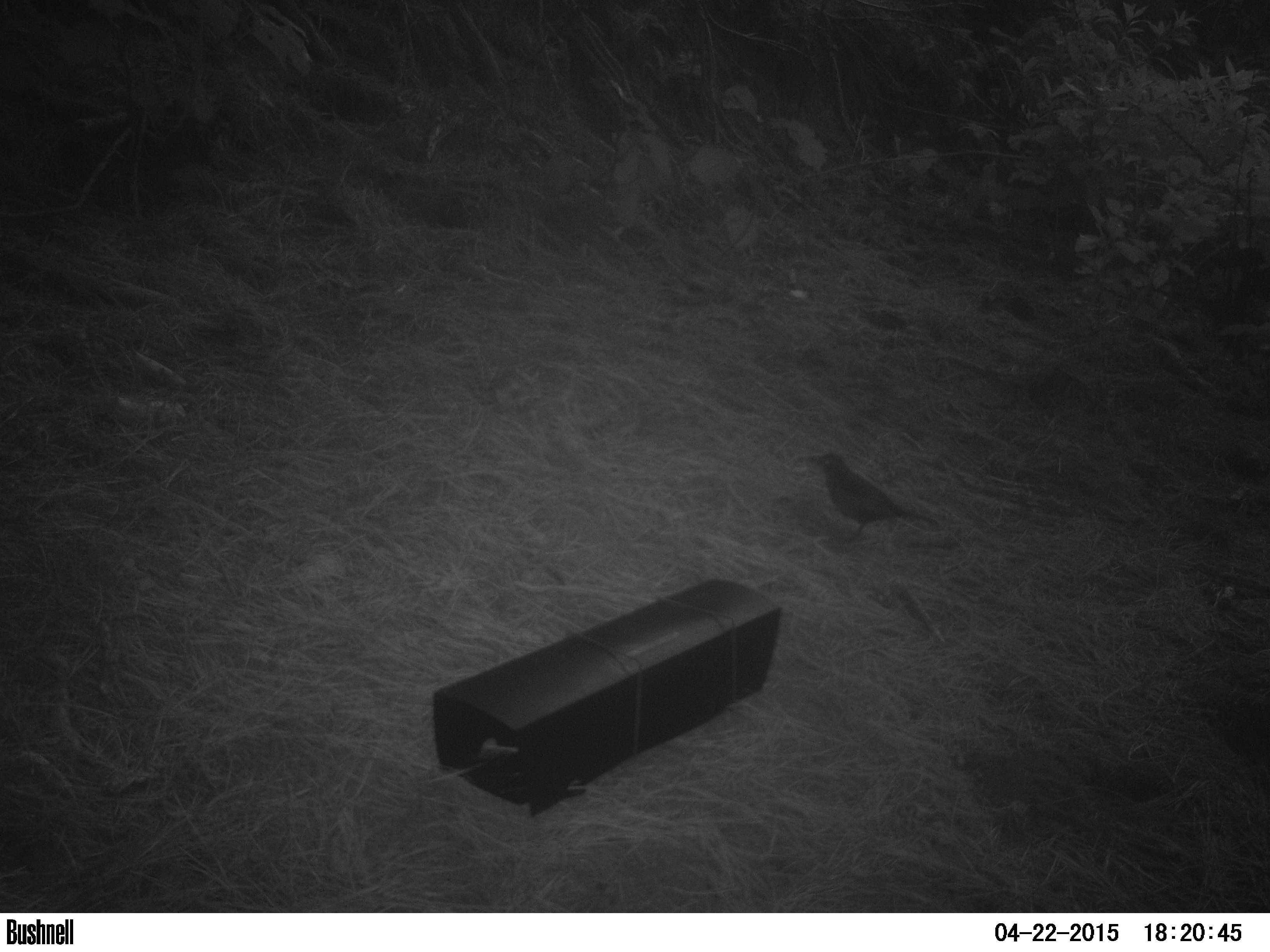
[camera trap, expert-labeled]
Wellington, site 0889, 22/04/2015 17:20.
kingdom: Animalia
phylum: Chordata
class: Aves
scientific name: Aves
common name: bird